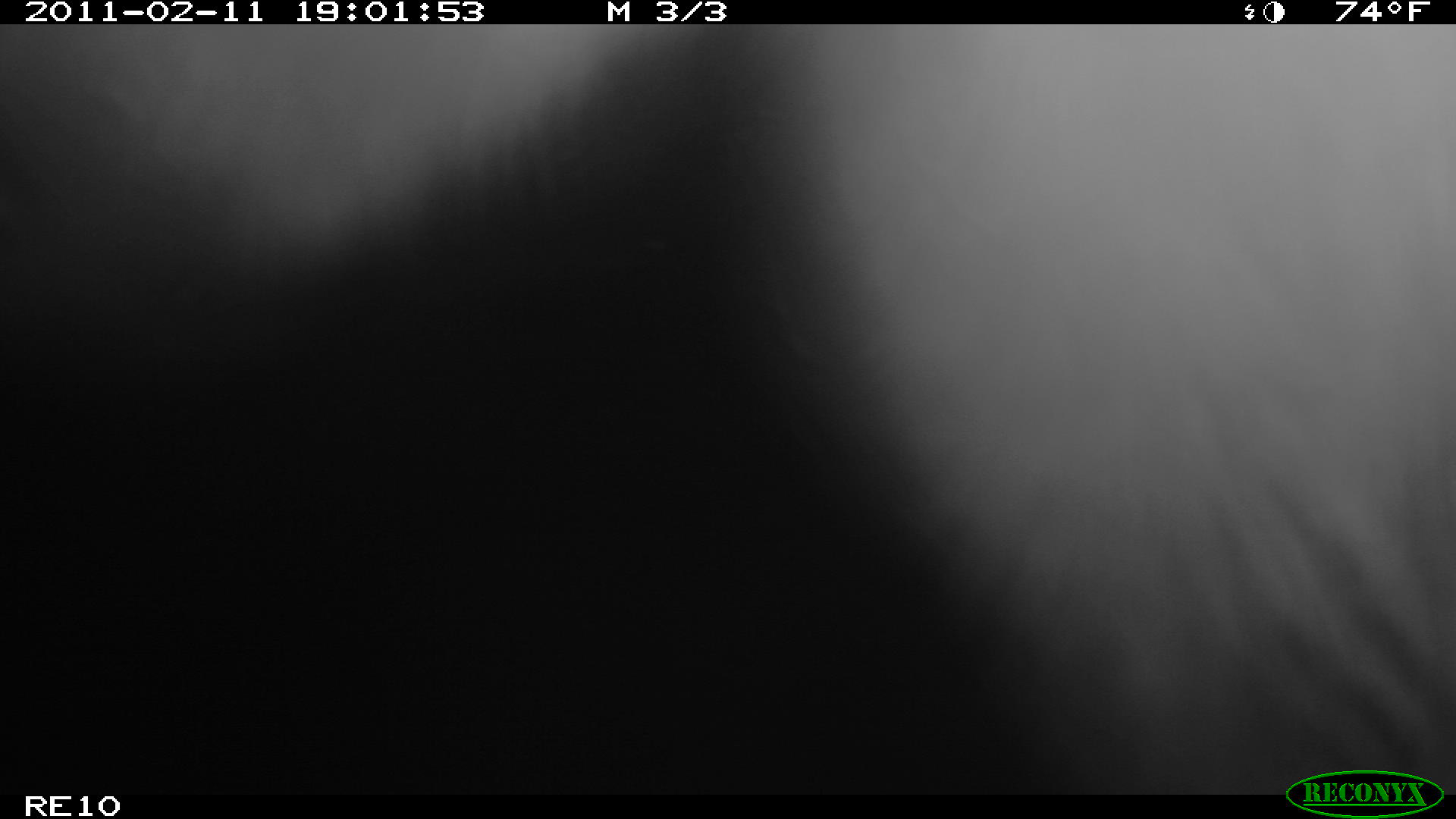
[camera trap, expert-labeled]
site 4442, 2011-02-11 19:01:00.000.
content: unidentified animal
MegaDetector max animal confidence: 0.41